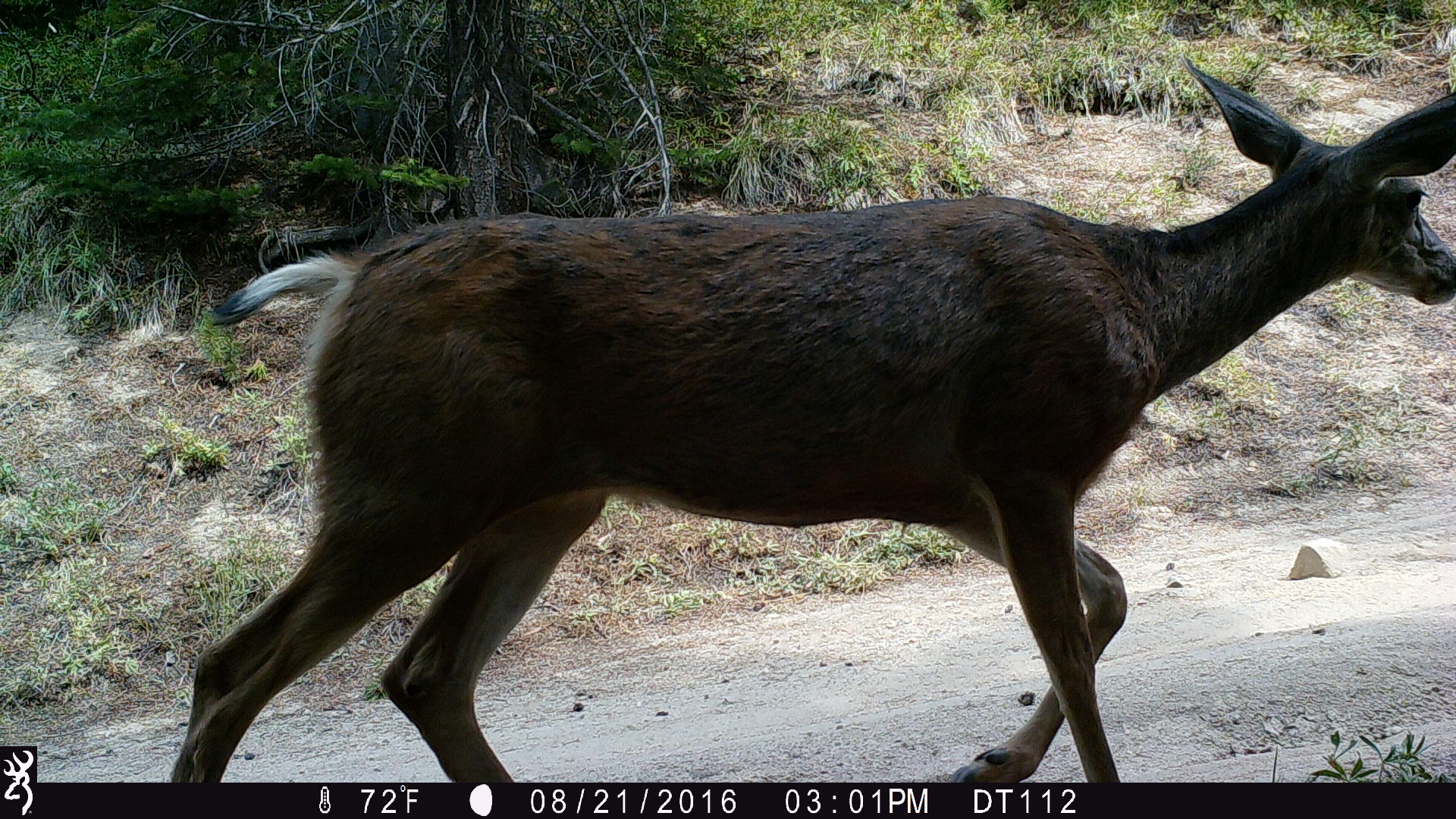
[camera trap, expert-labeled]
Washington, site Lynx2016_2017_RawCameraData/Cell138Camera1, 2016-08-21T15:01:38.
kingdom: Animalia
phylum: Chordata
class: Mammalia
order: Artiodactyla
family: Cervidae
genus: Odocoileus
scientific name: Odocoileus hemionus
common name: mule deer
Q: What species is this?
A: Odocoileus hemionus (mule deer).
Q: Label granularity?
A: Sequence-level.